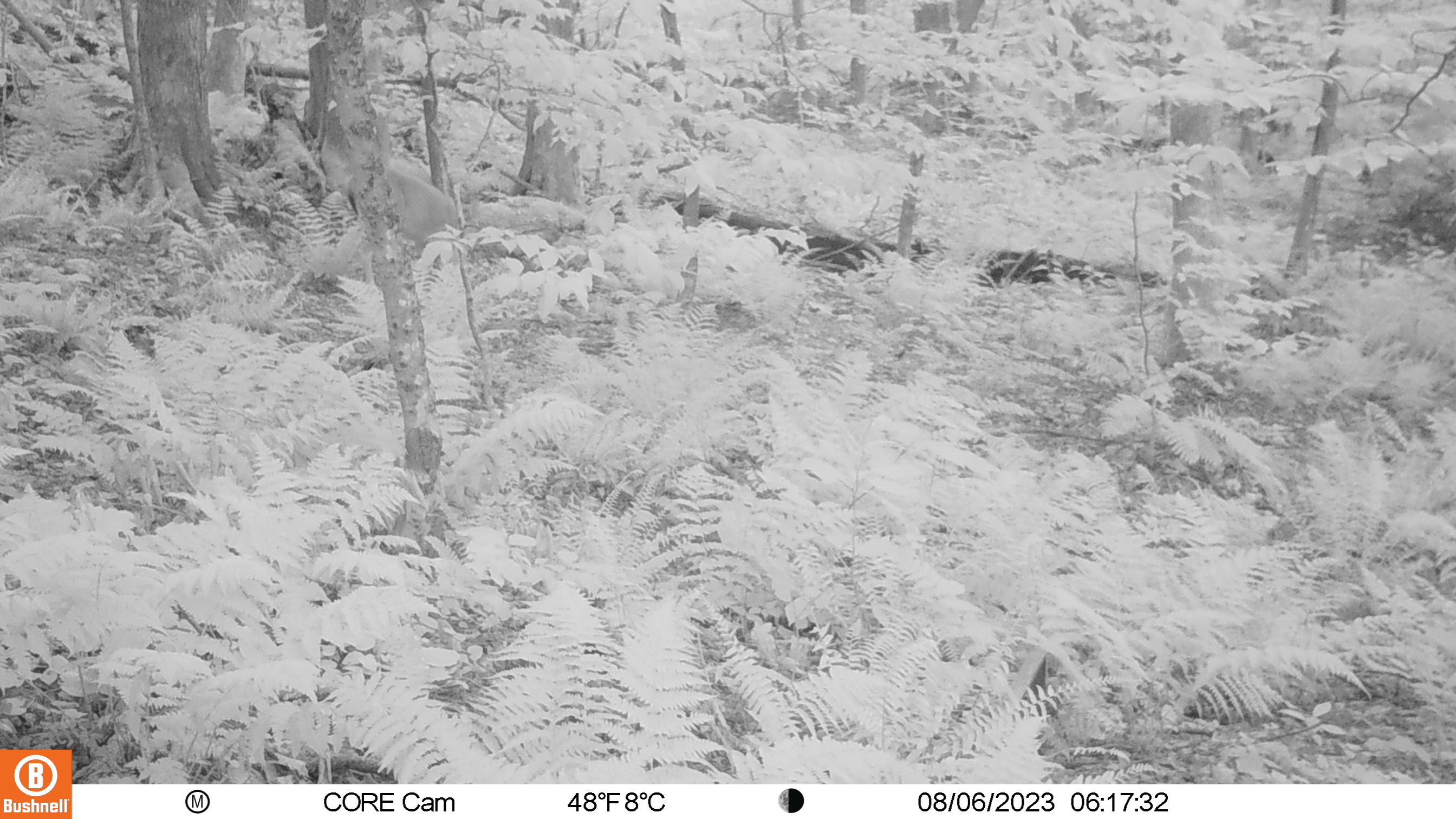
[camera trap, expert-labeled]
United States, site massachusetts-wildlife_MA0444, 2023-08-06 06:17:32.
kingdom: Animalia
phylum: Chordata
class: Mammalia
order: Artiodactyla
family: Cervidae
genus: Odocoileus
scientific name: Odocoileus virginianus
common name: white-tailed deer